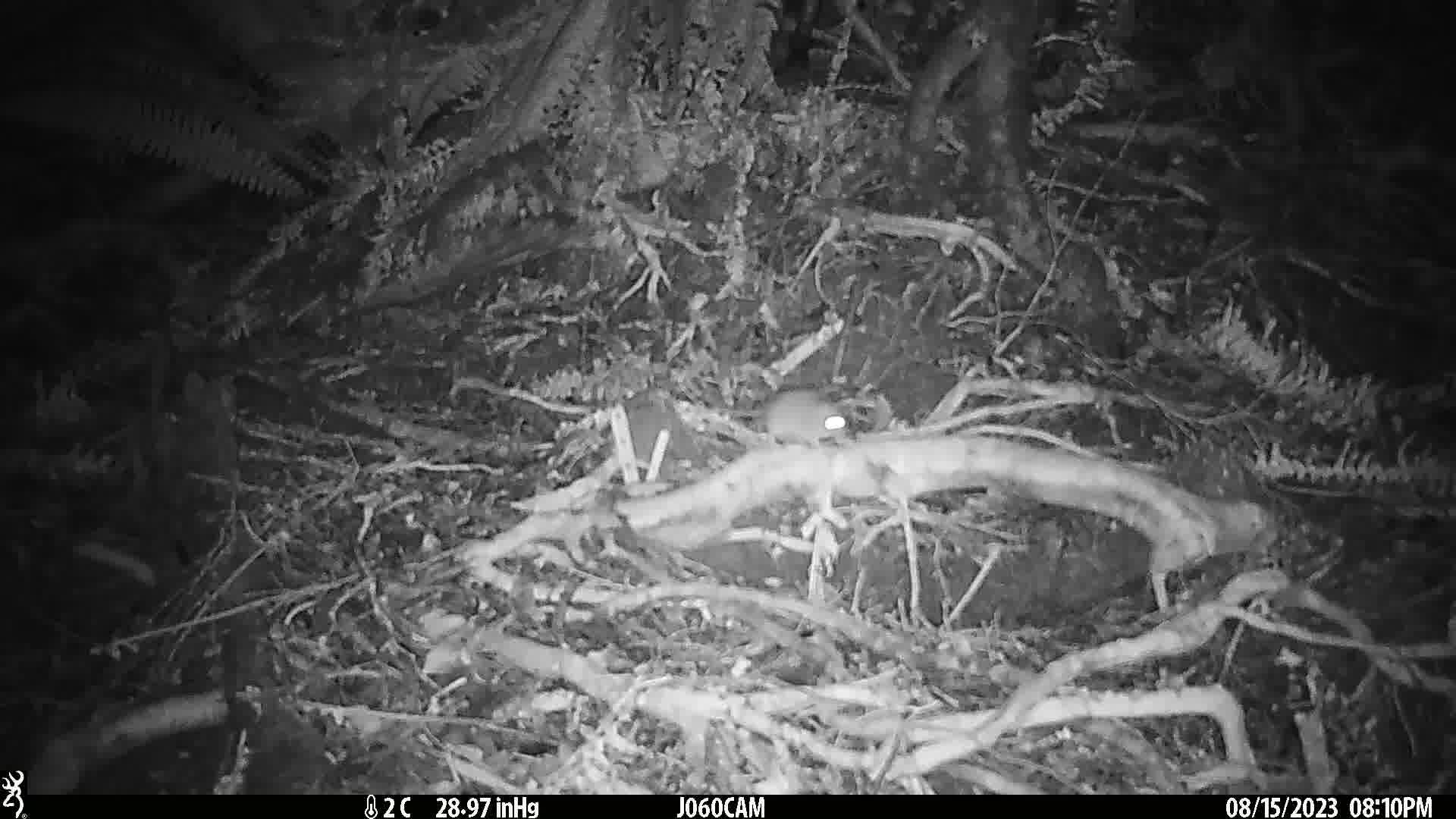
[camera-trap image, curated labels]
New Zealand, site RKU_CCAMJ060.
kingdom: Animalia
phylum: Chordata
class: Mammalia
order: Rodentia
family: Muridae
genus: Rattus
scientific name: Rattus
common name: rat